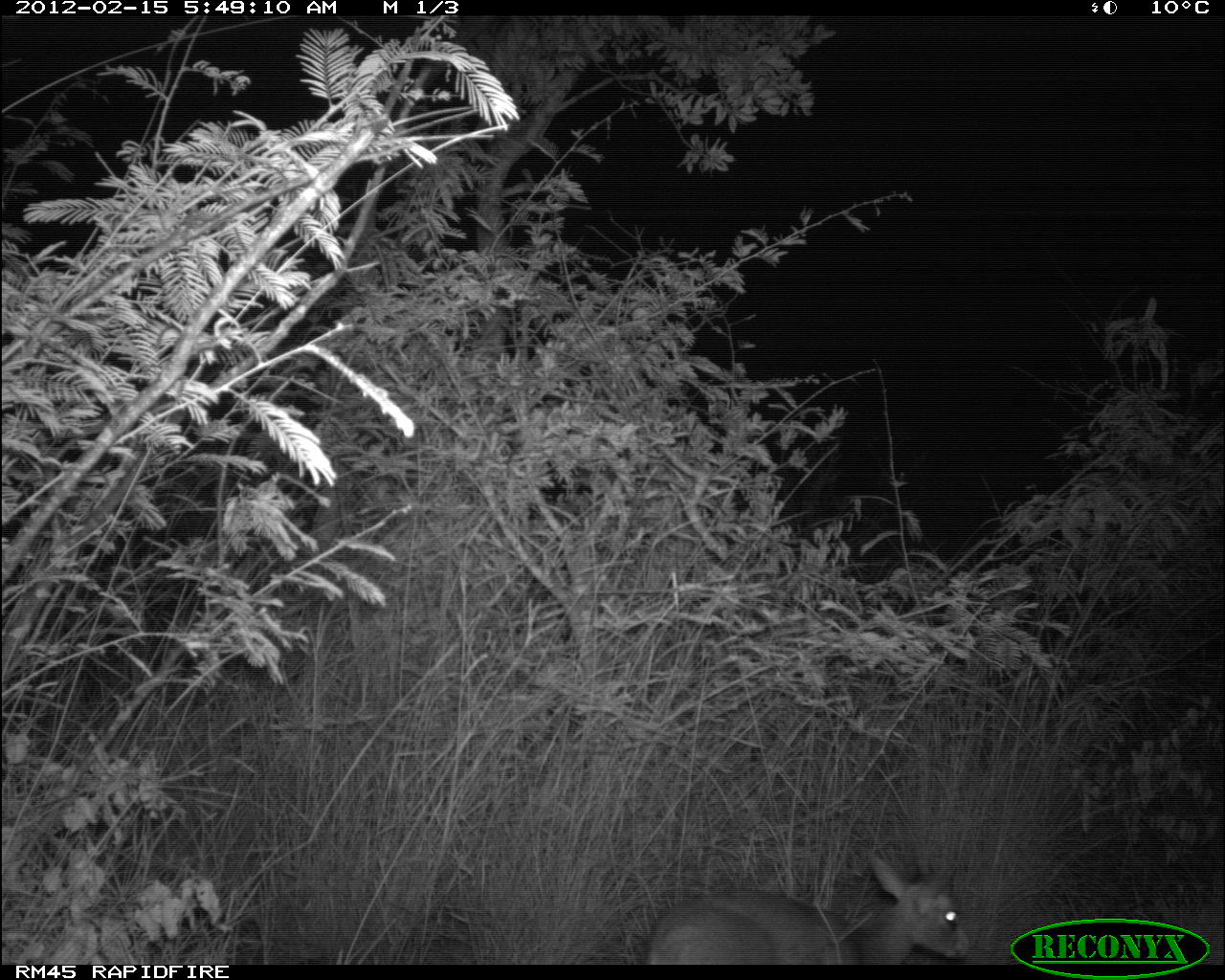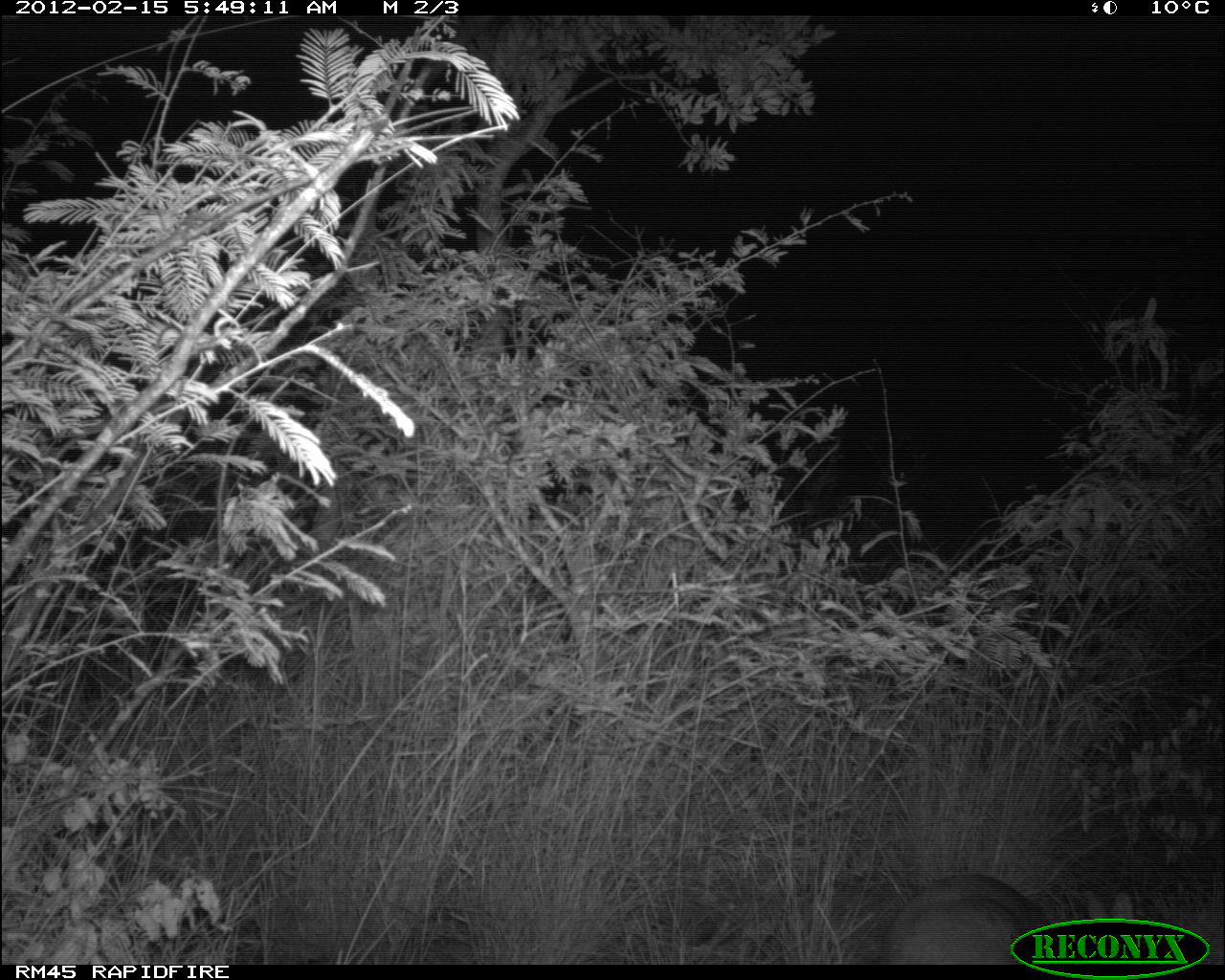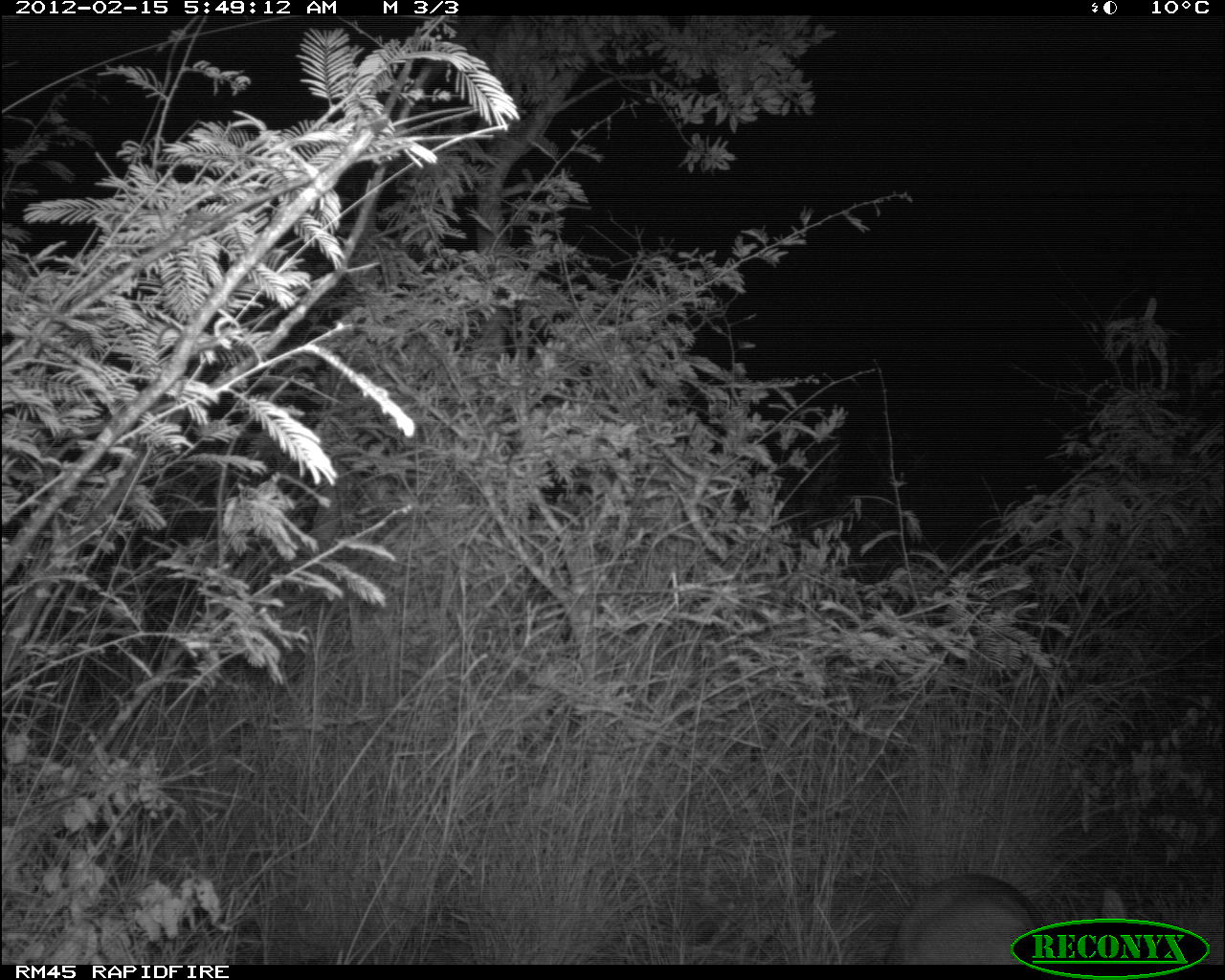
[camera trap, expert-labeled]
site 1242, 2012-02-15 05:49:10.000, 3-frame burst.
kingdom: Animalia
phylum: Chordata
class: Mammalia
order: Artiodactyla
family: Bovidae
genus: Madoqua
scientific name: Madoqua guentheri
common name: günther's dik-dik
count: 1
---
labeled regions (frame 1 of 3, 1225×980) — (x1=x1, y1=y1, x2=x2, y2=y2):
madoqua guentheri: (x1=644, y1=845, x2=968, y2=963)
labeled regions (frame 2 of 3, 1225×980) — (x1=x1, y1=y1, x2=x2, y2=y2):
madoqua guentheri: (x1=880, y1=869, x2=1139, y2=961)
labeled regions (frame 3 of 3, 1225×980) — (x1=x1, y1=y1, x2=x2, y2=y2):
madoqua guentheri: (x1=885, y1=866, x2=1126, y2=962)